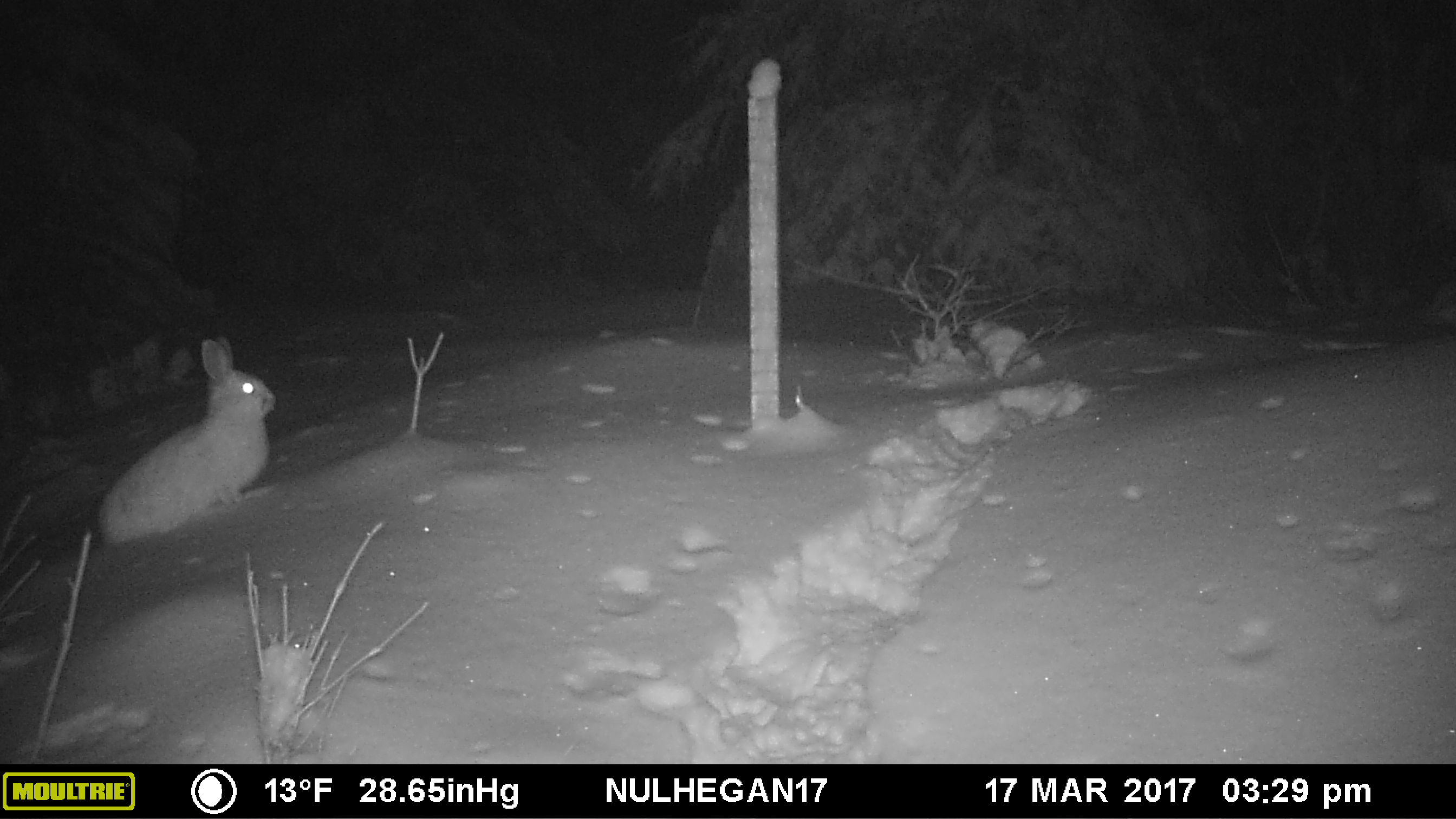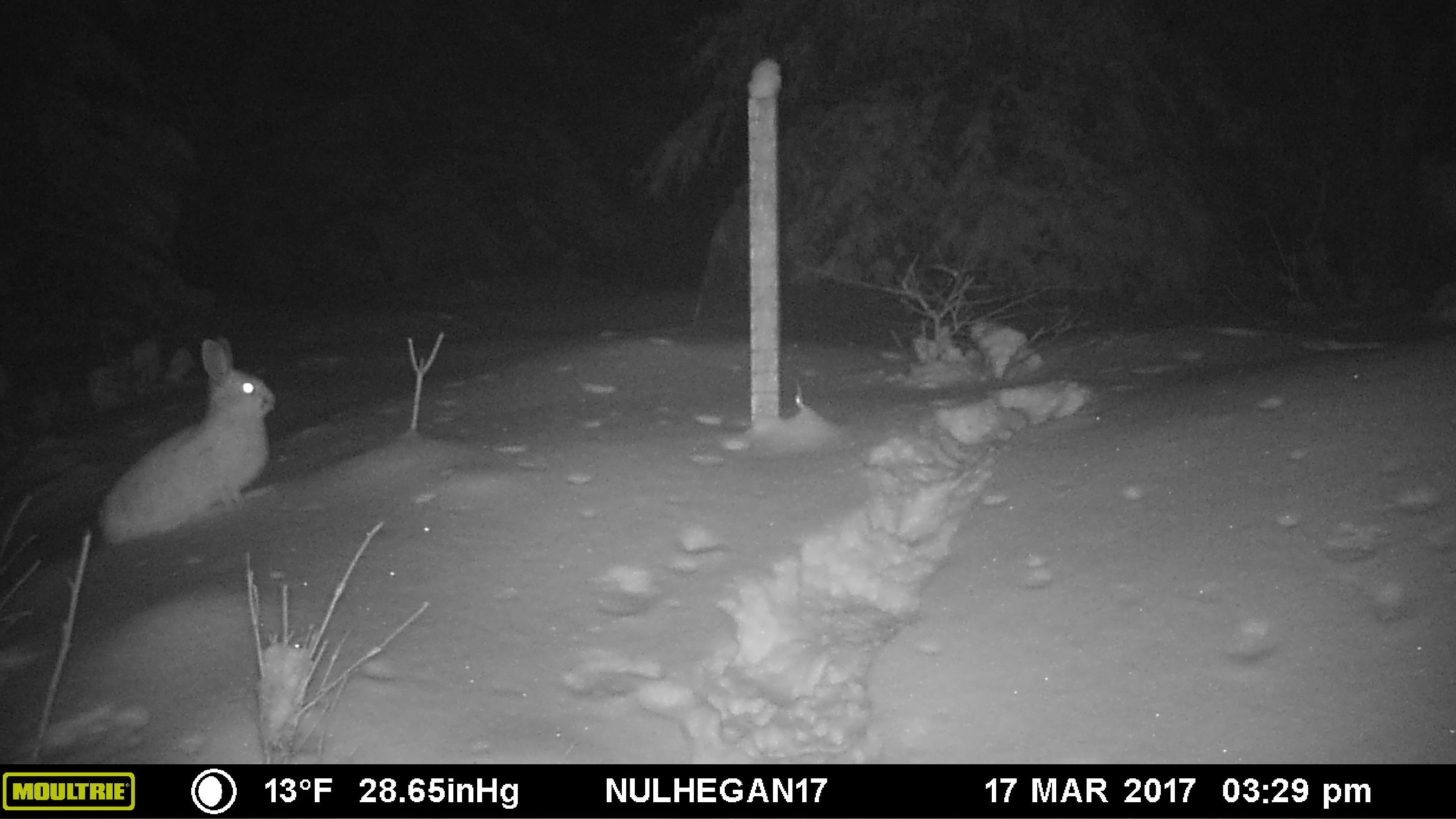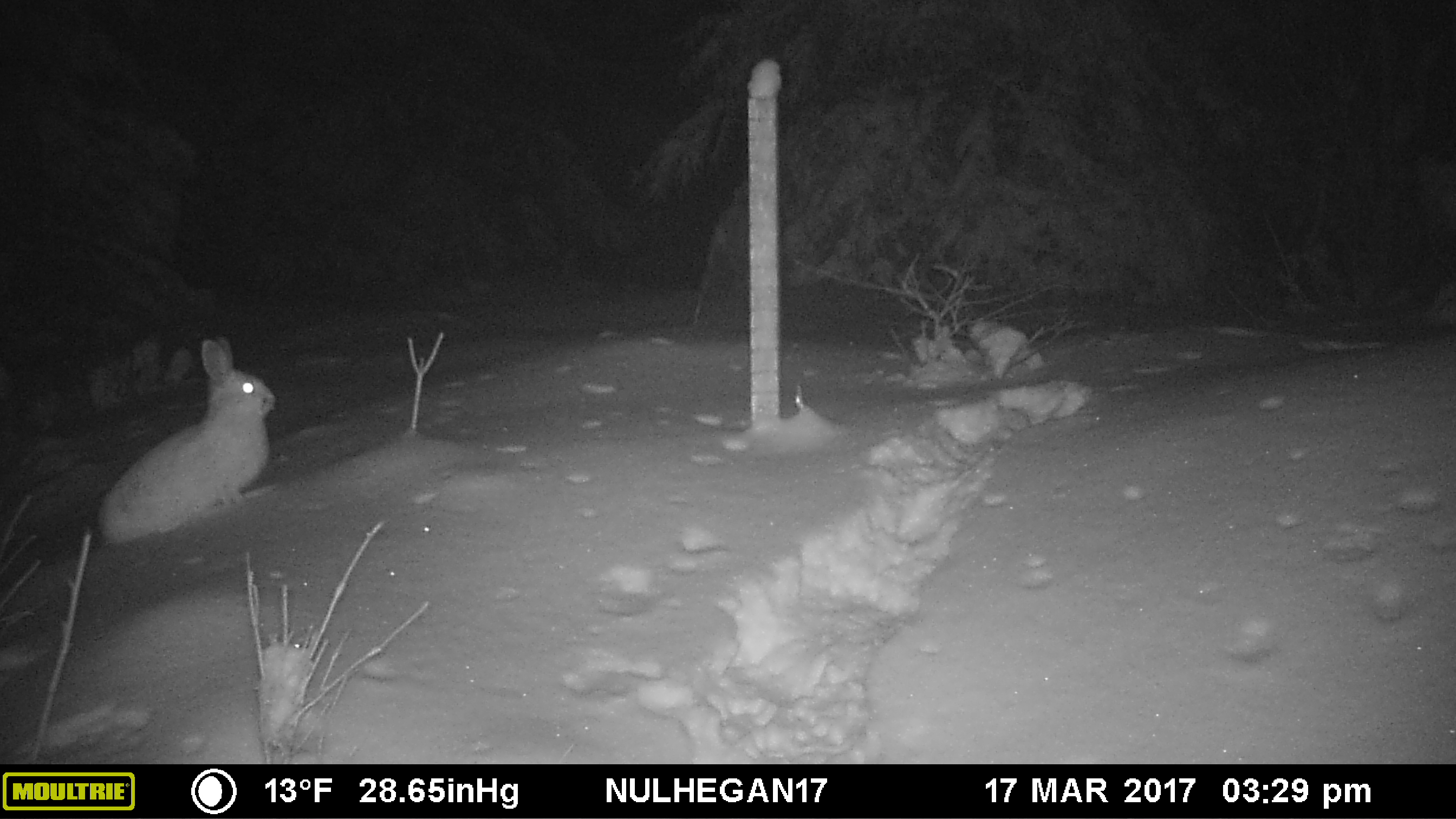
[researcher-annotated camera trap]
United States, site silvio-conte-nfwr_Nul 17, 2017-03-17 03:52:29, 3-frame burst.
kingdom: Animalia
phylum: Chordata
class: Mammalia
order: Lagomorpha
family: Leporidae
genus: Lepus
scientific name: Lepus americanus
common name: snowshoe hare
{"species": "snowshoe hare (Lepus americanus)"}